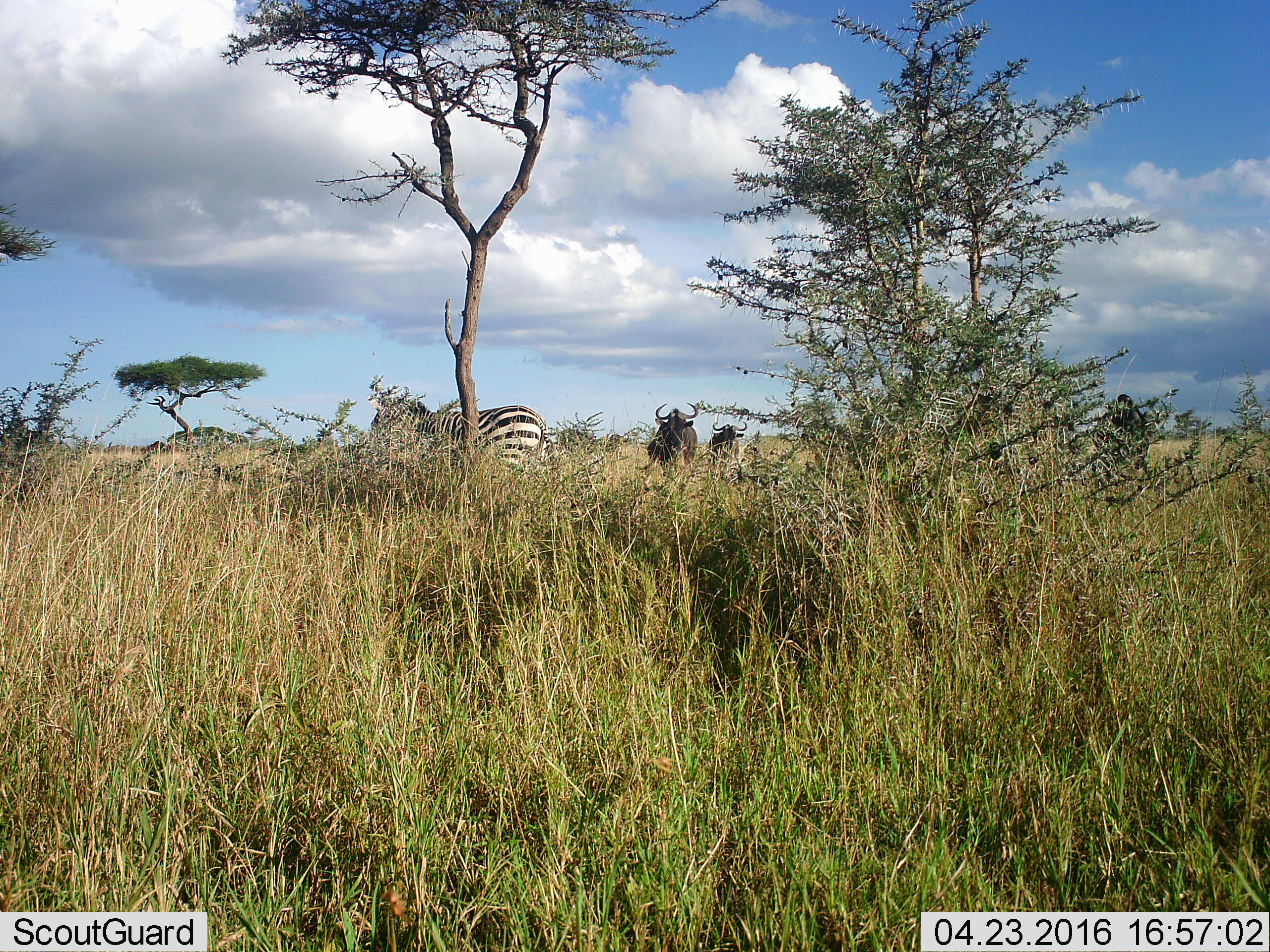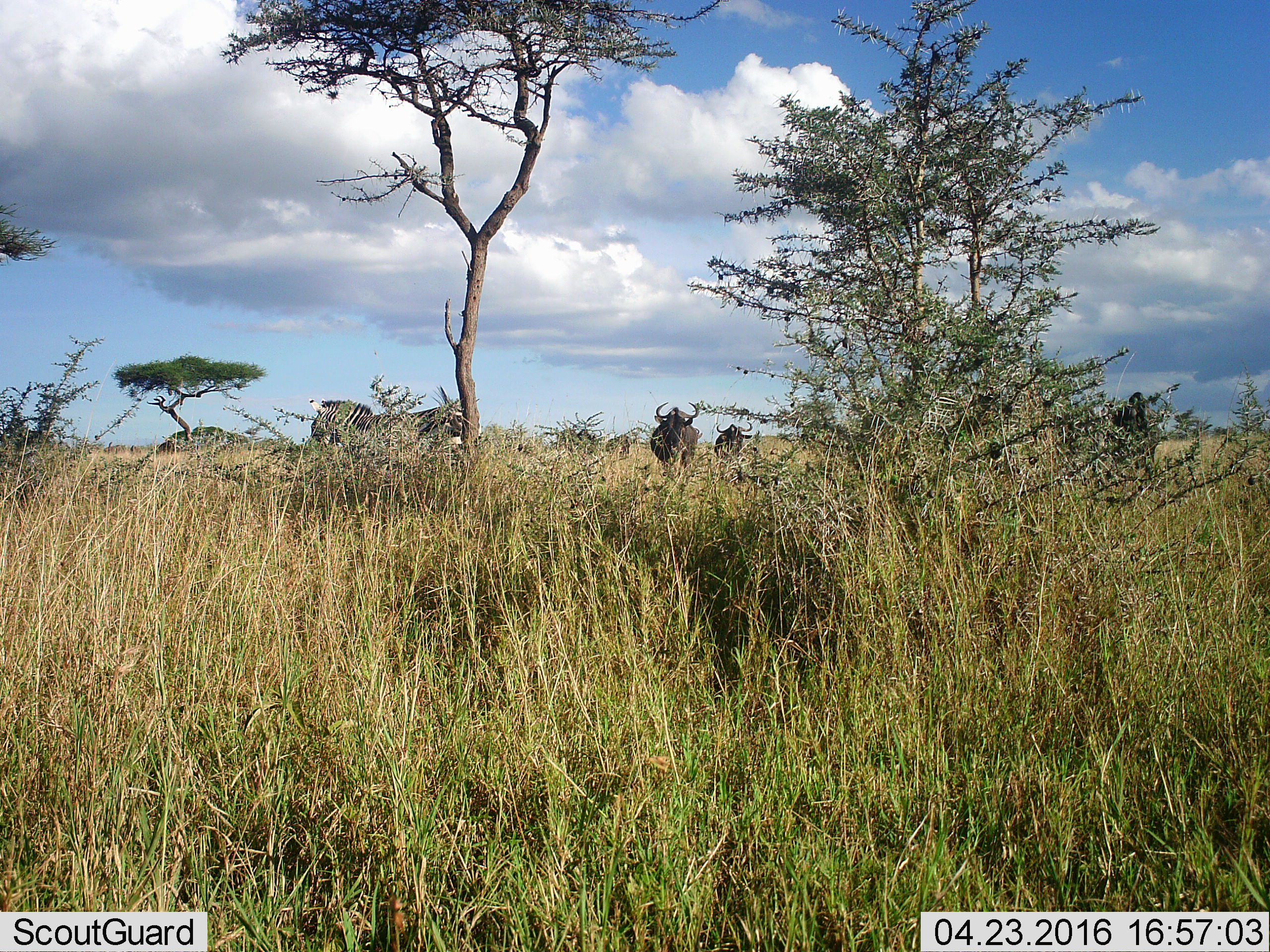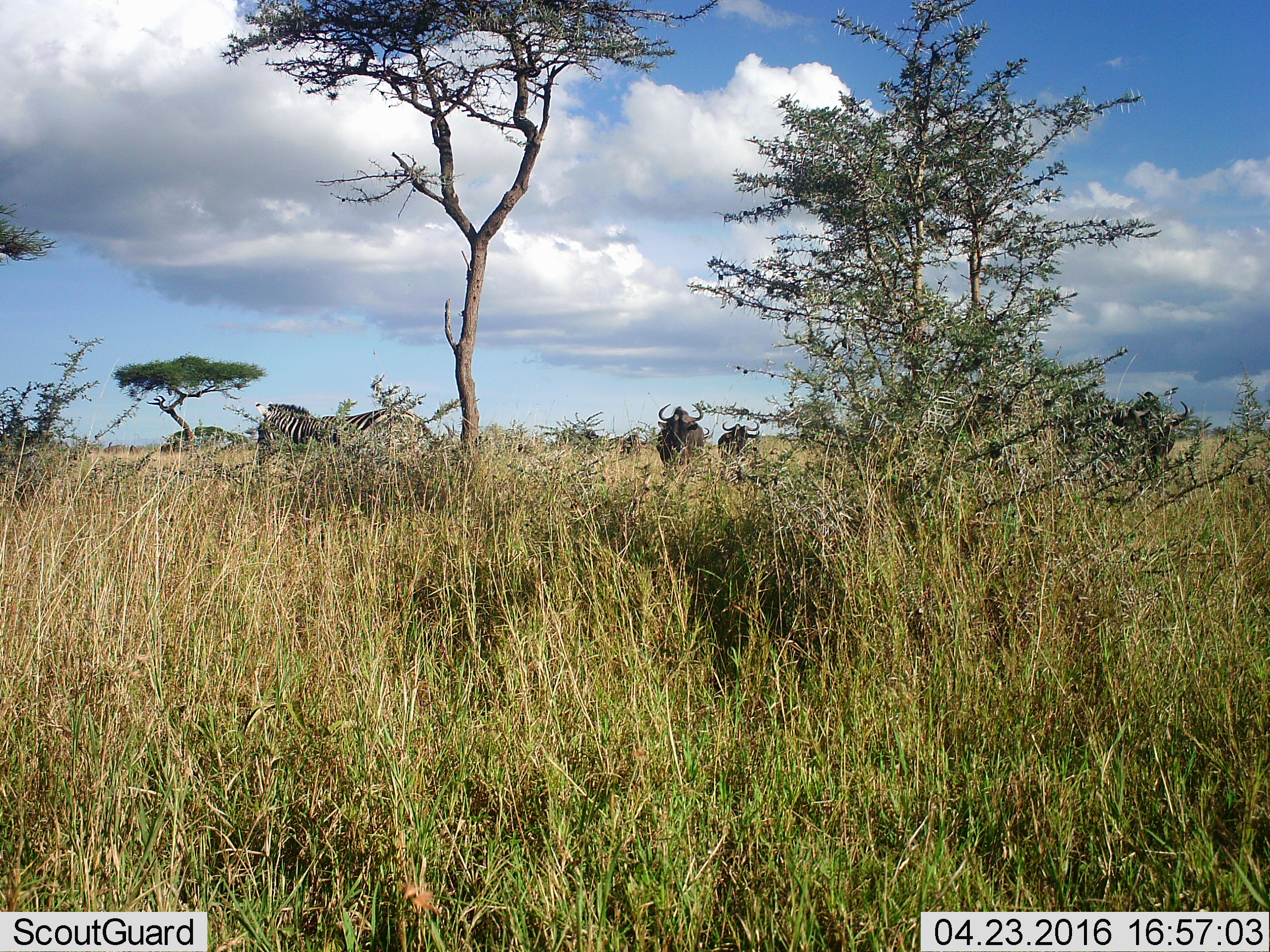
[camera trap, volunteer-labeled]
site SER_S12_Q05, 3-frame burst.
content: unidentified animal